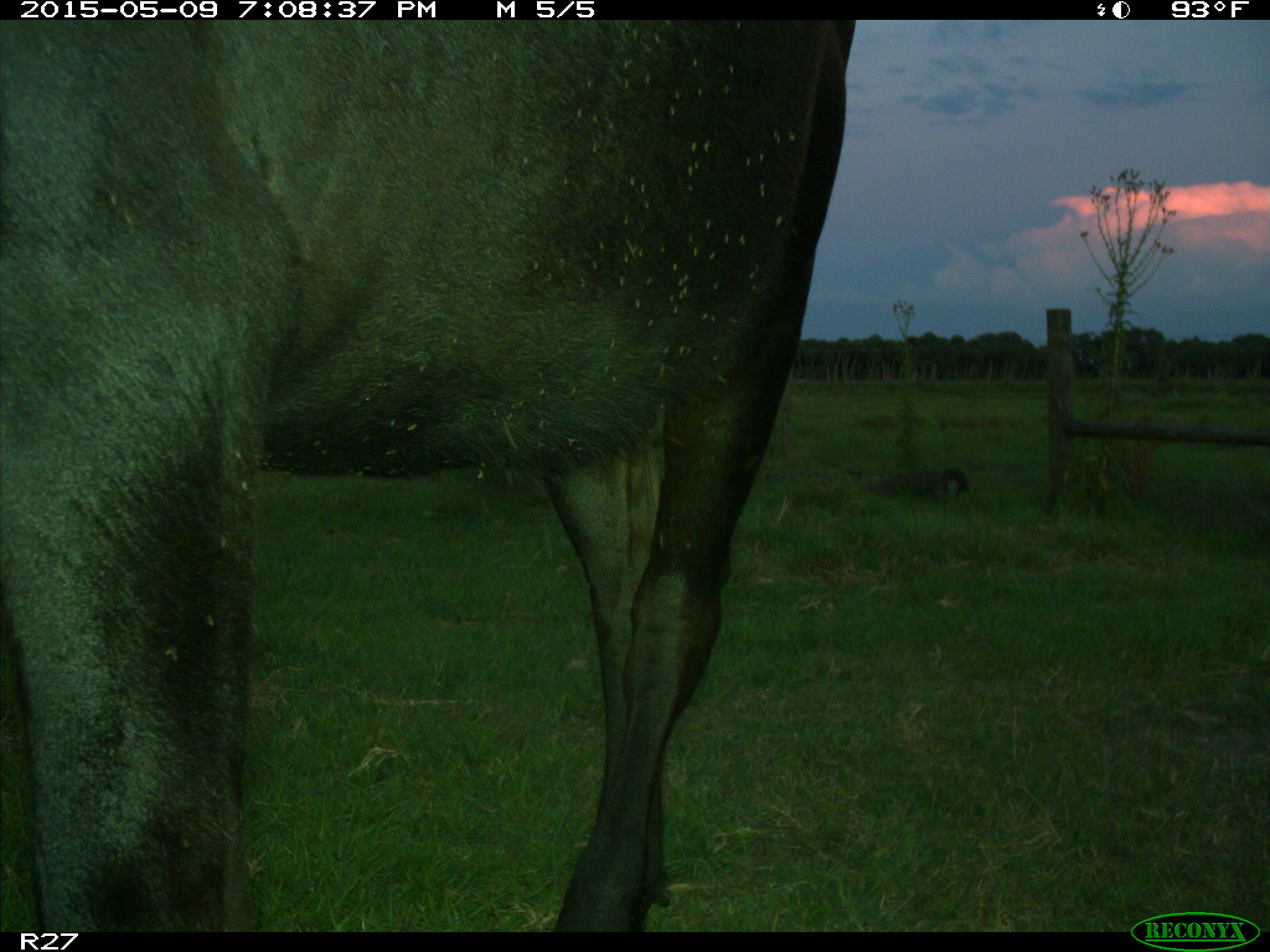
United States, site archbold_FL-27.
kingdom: Animalia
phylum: Chordata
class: Mammalia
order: Artiodactyla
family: Bovidae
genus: Bos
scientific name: Bos taurus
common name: domestic cow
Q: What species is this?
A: Bos taurus (domestic cow).